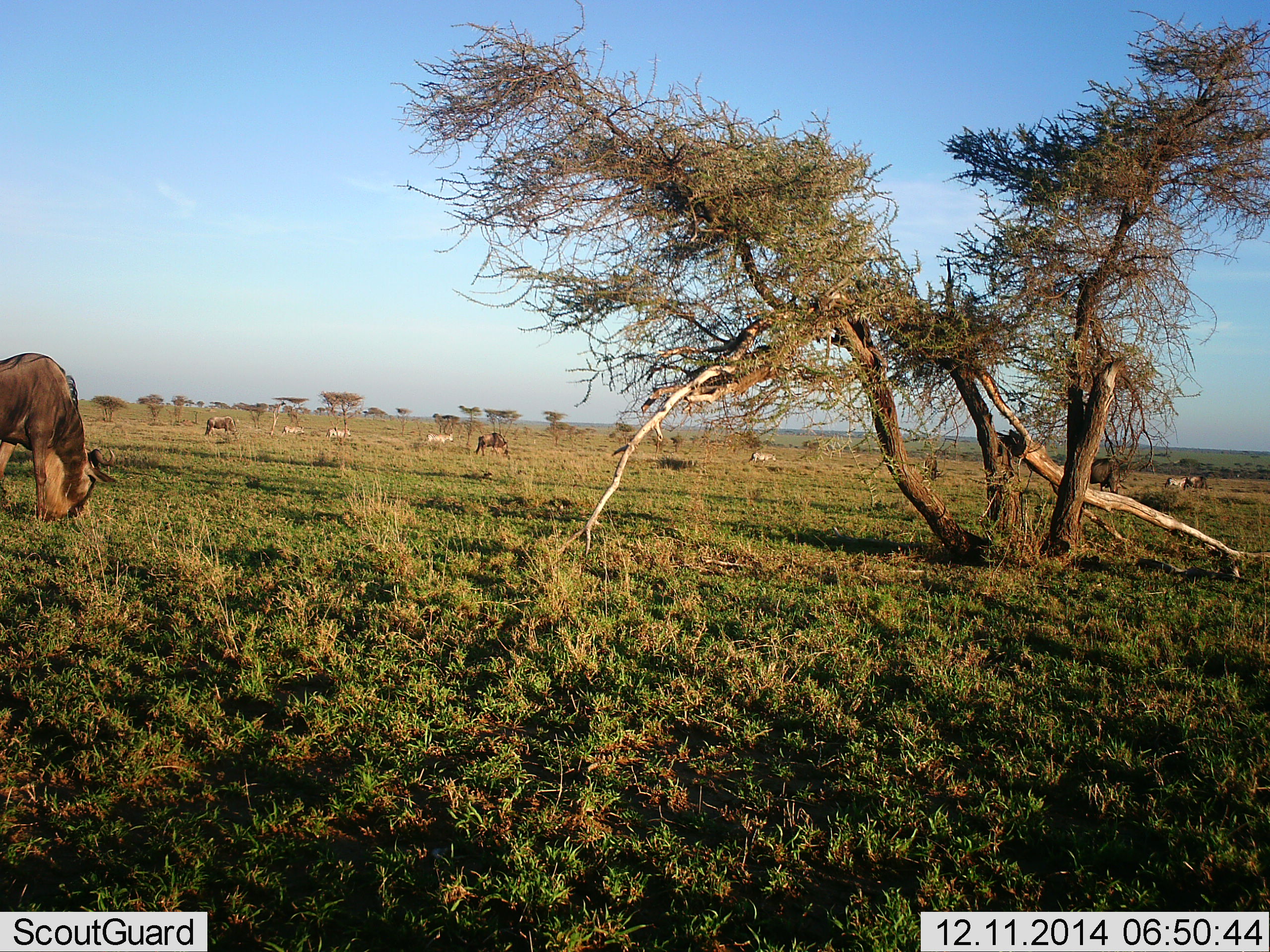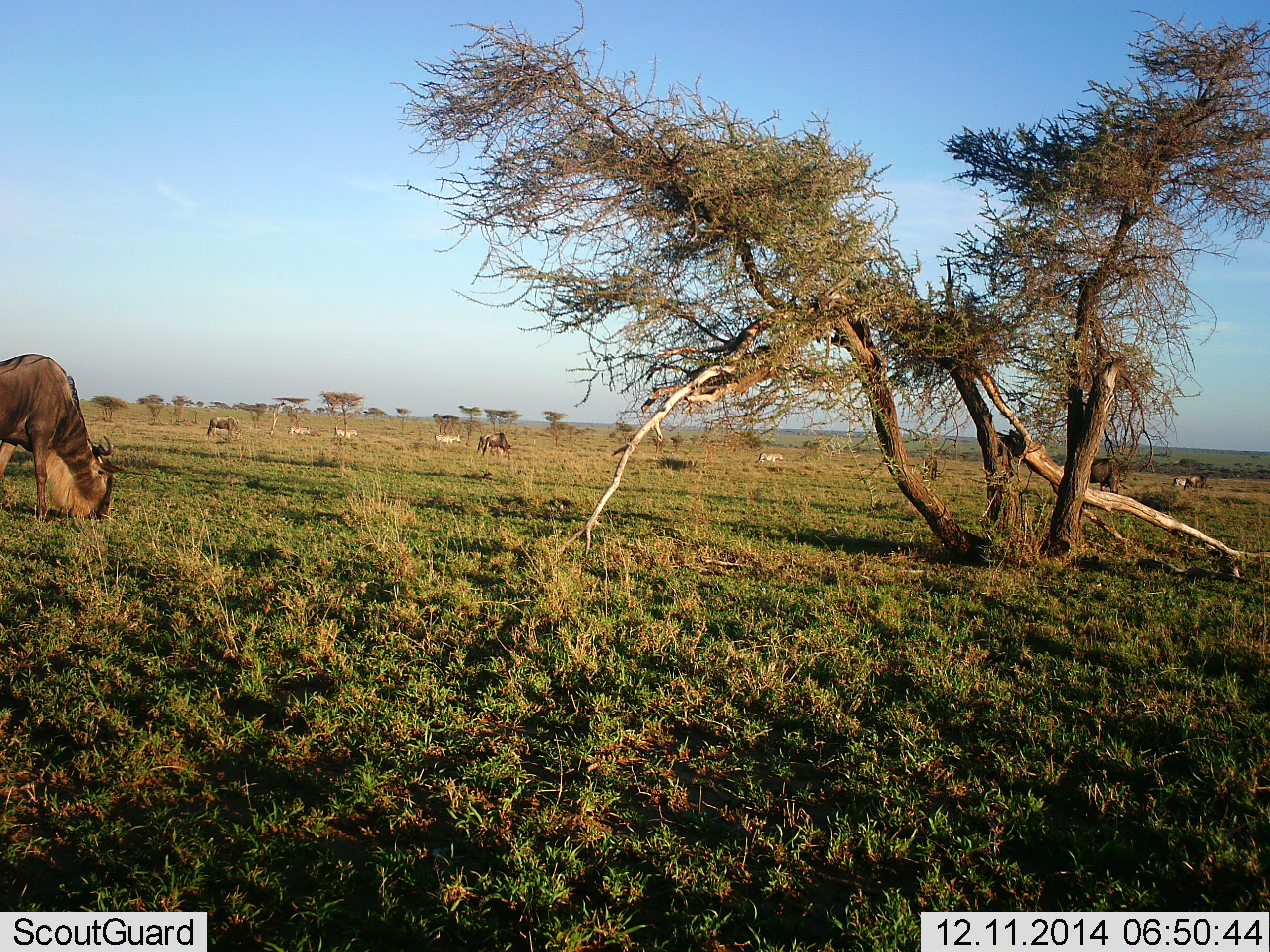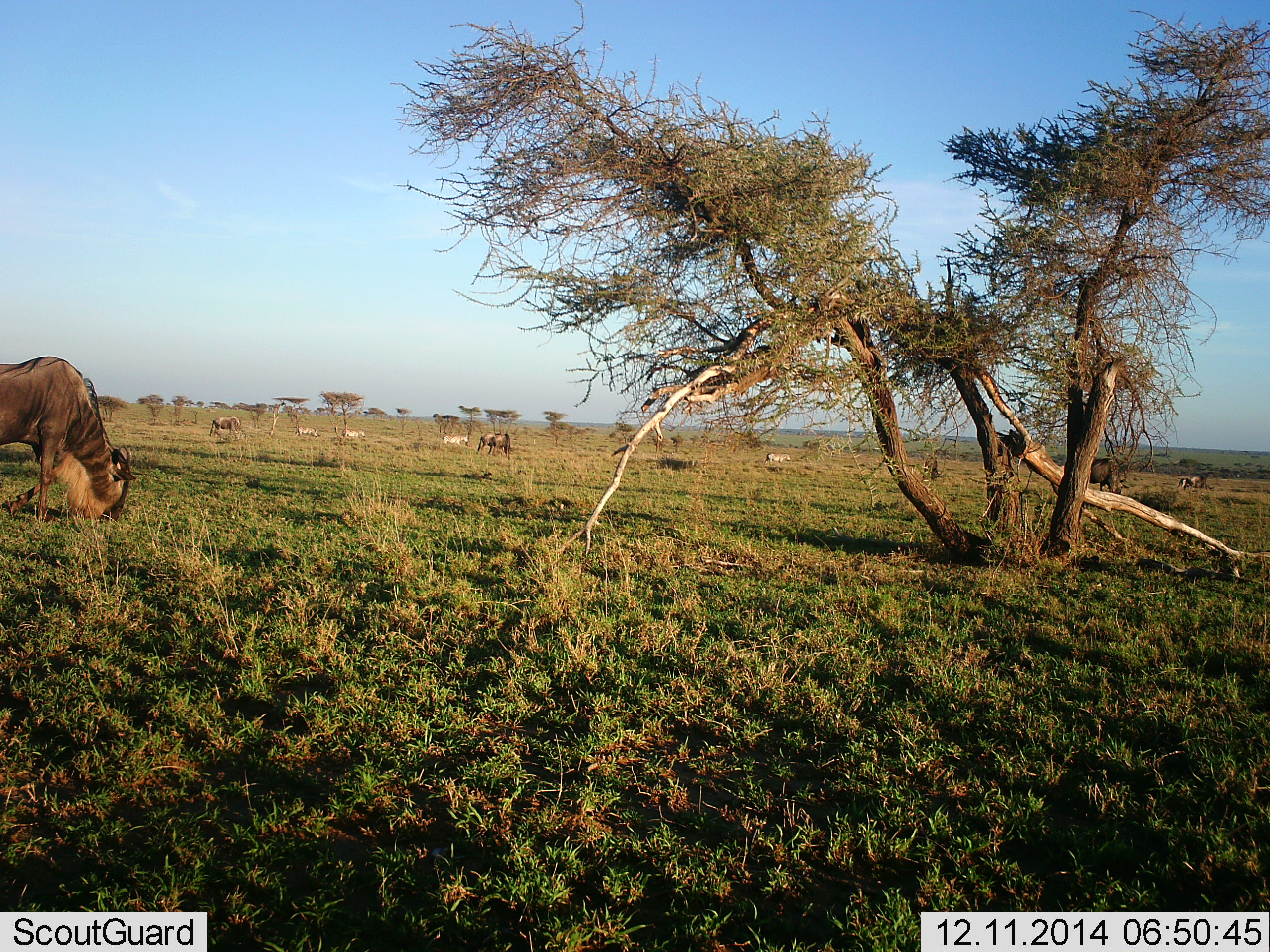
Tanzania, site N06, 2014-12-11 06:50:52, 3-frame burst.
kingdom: Animalia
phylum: Chordata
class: Mammalia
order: Artiodactyla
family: Bovidae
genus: Connochaetes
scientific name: Connochaetes taurinus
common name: blue wildebeest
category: wildebeest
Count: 5.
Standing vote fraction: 37%.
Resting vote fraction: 0%.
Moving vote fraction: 42%.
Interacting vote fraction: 0%.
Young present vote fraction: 0%.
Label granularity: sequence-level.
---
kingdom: Animalia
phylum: Chordata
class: Mammalia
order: Perissodactyla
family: Equidae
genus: Equus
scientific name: Equus quagga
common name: plains zebra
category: zebra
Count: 5.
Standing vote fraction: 0%.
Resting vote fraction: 0%.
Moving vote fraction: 90%.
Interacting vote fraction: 0%.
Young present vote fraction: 0%.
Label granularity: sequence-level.